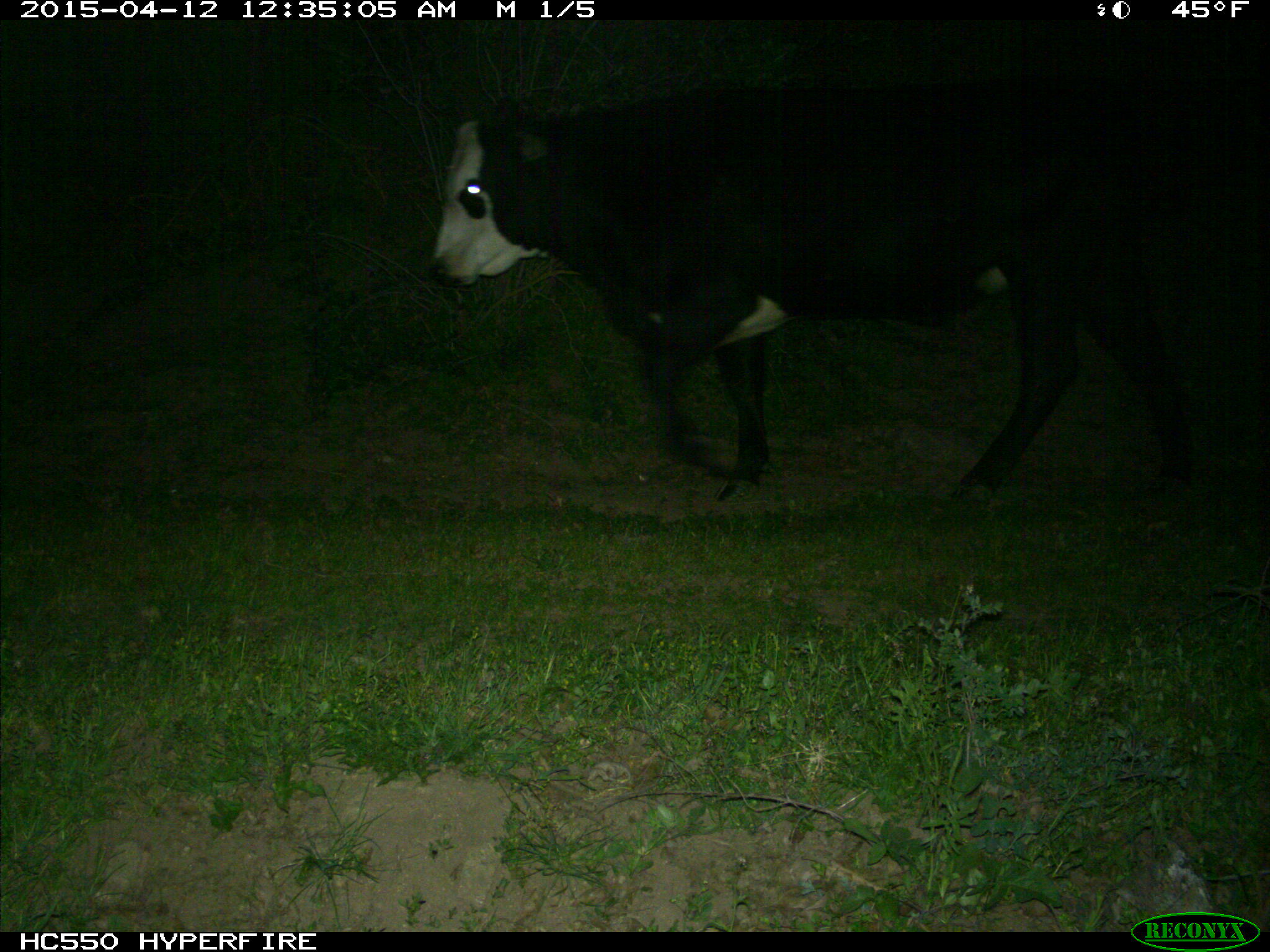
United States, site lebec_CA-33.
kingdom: Animalia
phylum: Chordata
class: Mammalia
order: Artiodactyla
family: Bovidae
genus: Bos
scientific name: Bos taurus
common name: domestic cow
Bos taurus (domestic cow).